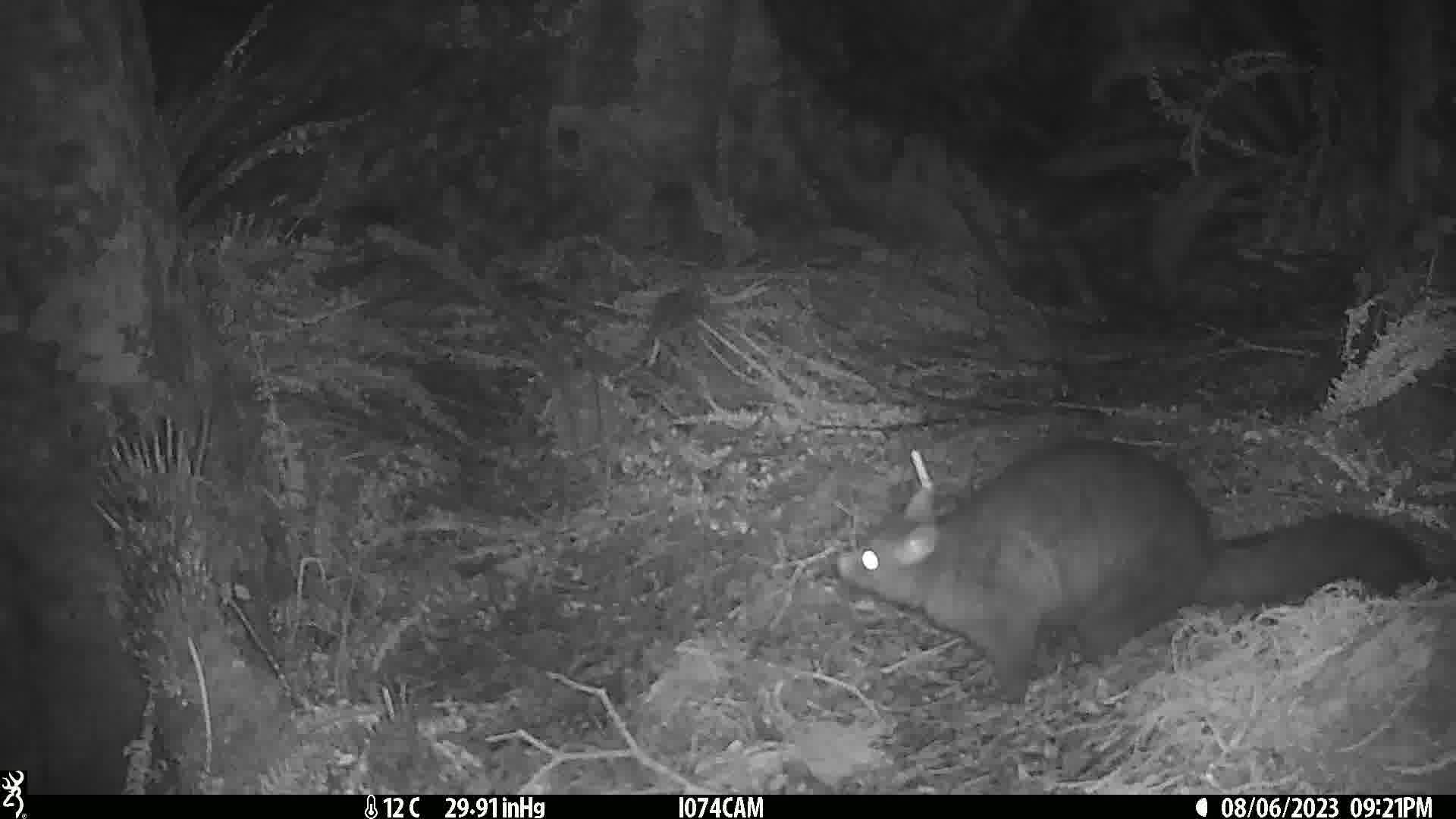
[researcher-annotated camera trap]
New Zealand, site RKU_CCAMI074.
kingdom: Animalia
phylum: Chordata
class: Mammalia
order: Diprotodontia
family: Phalangeridae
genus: Trichosurus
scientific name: Trichosurus vulpecula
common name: common brushtail possum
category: possum